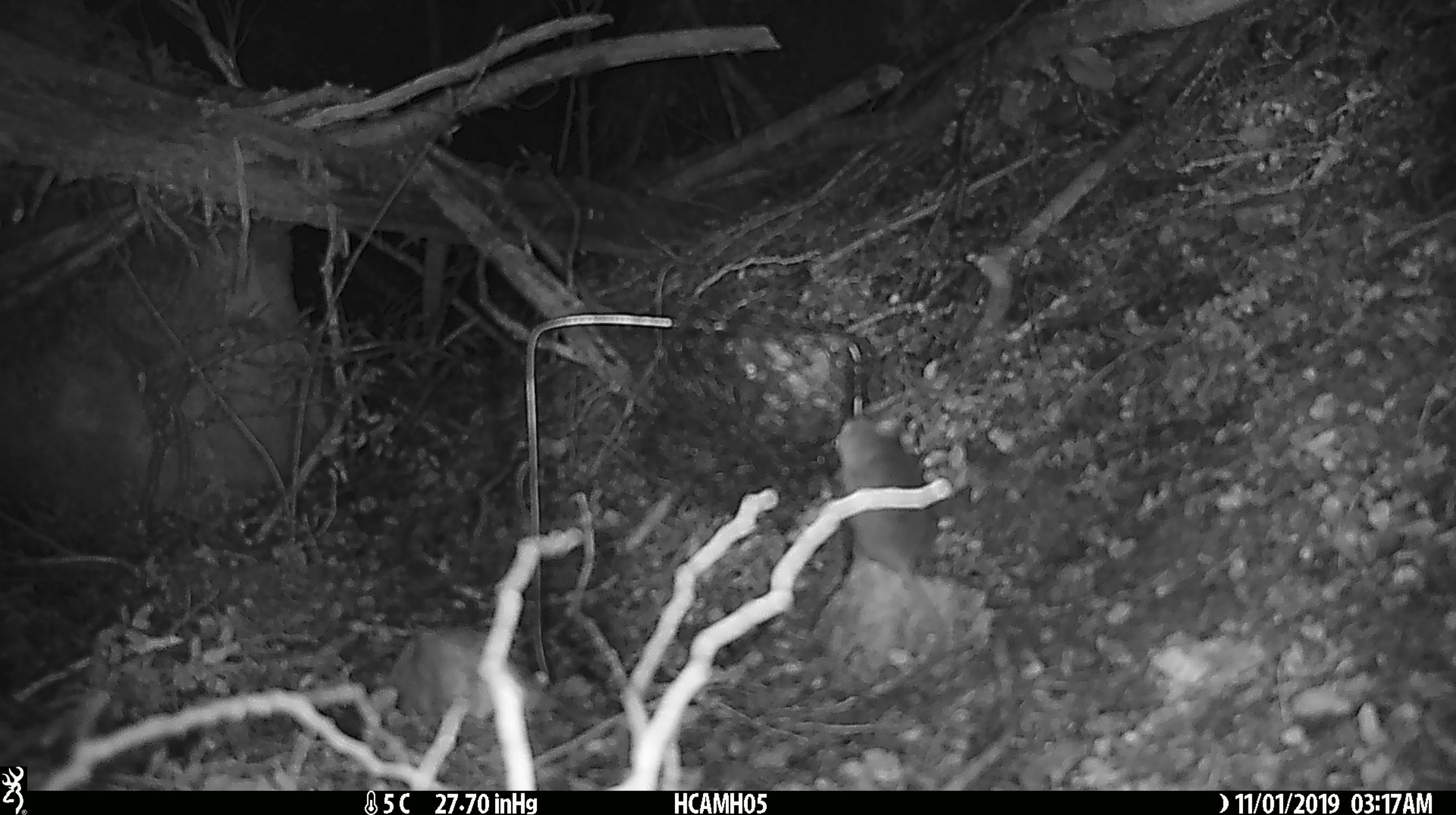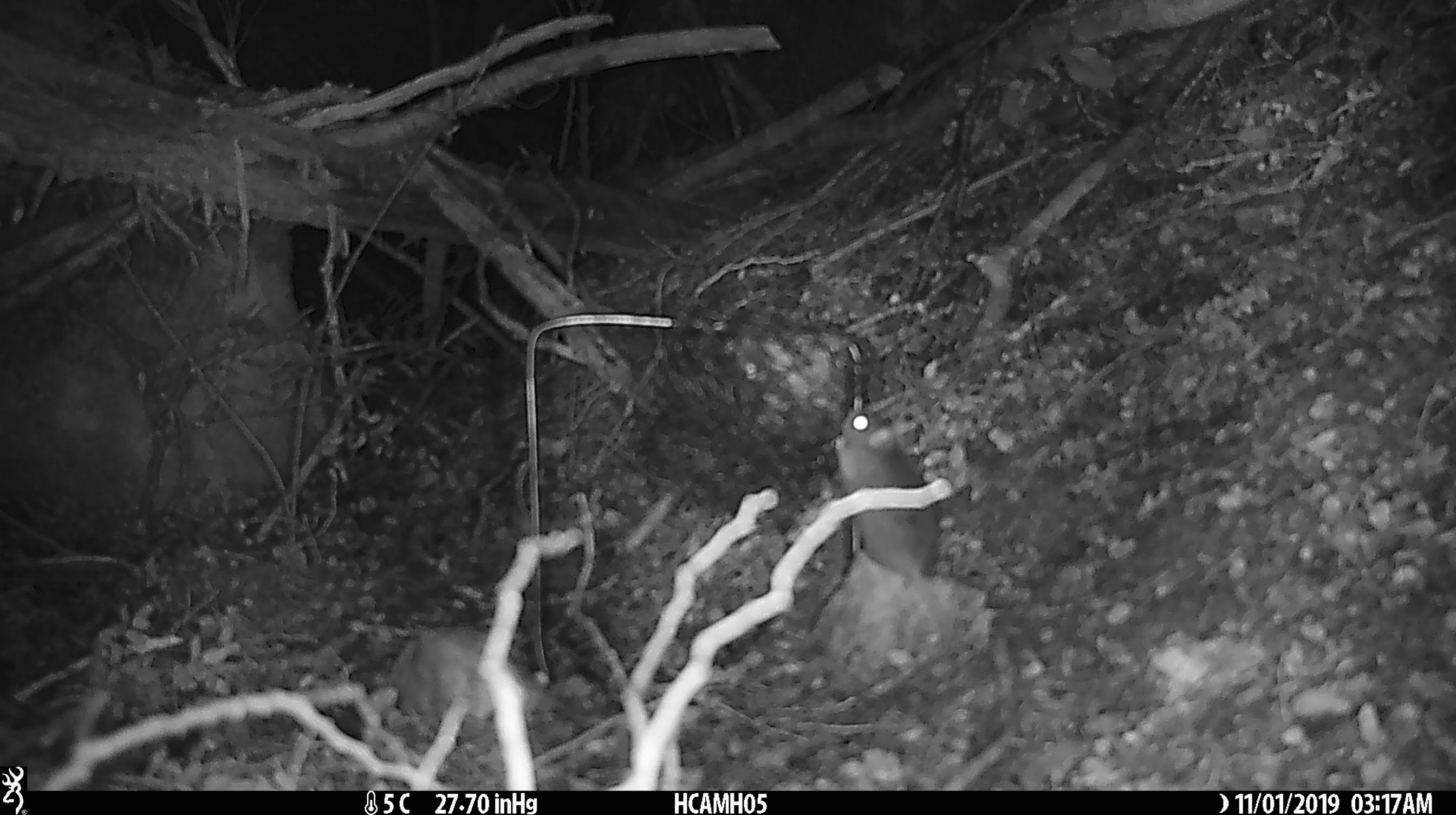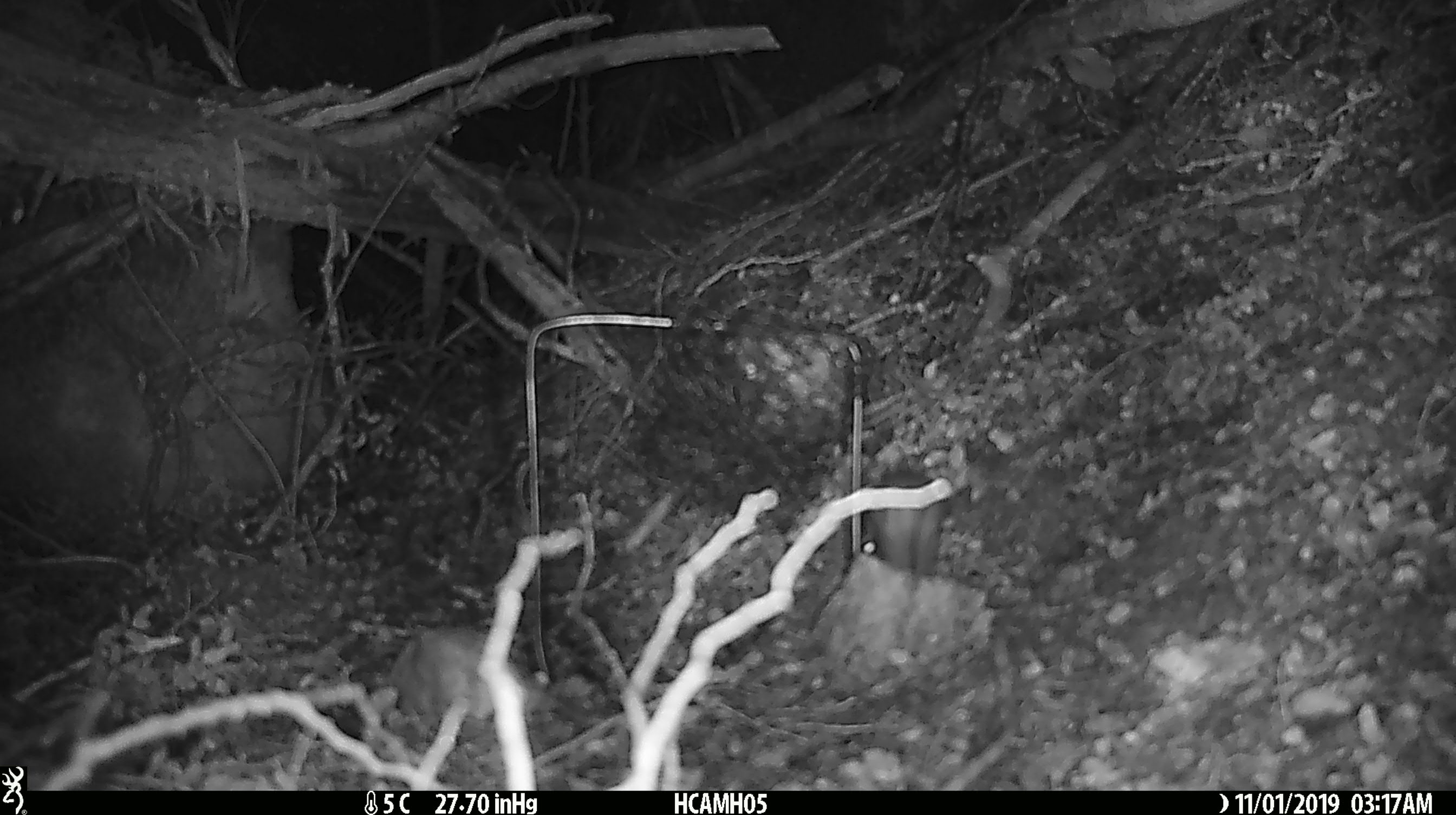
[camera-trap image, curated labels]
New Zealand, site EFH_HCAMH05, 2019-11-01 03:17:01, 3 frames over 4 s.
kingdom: Animalia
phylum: Chordata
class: Mammalia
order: Rodentia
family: Muridae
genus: Mus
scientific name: Mus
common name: mouse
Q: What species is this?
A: Mouse (Mus).